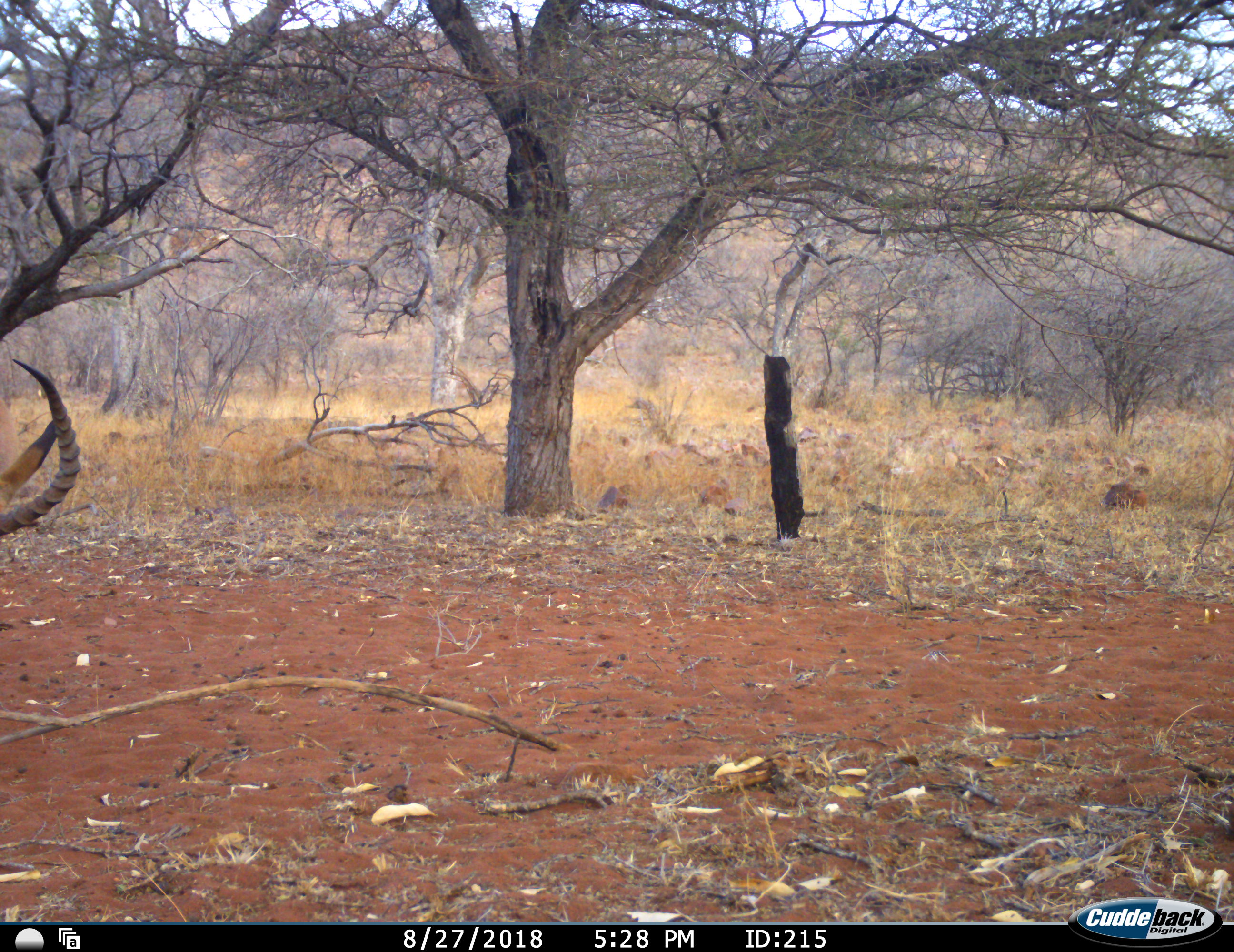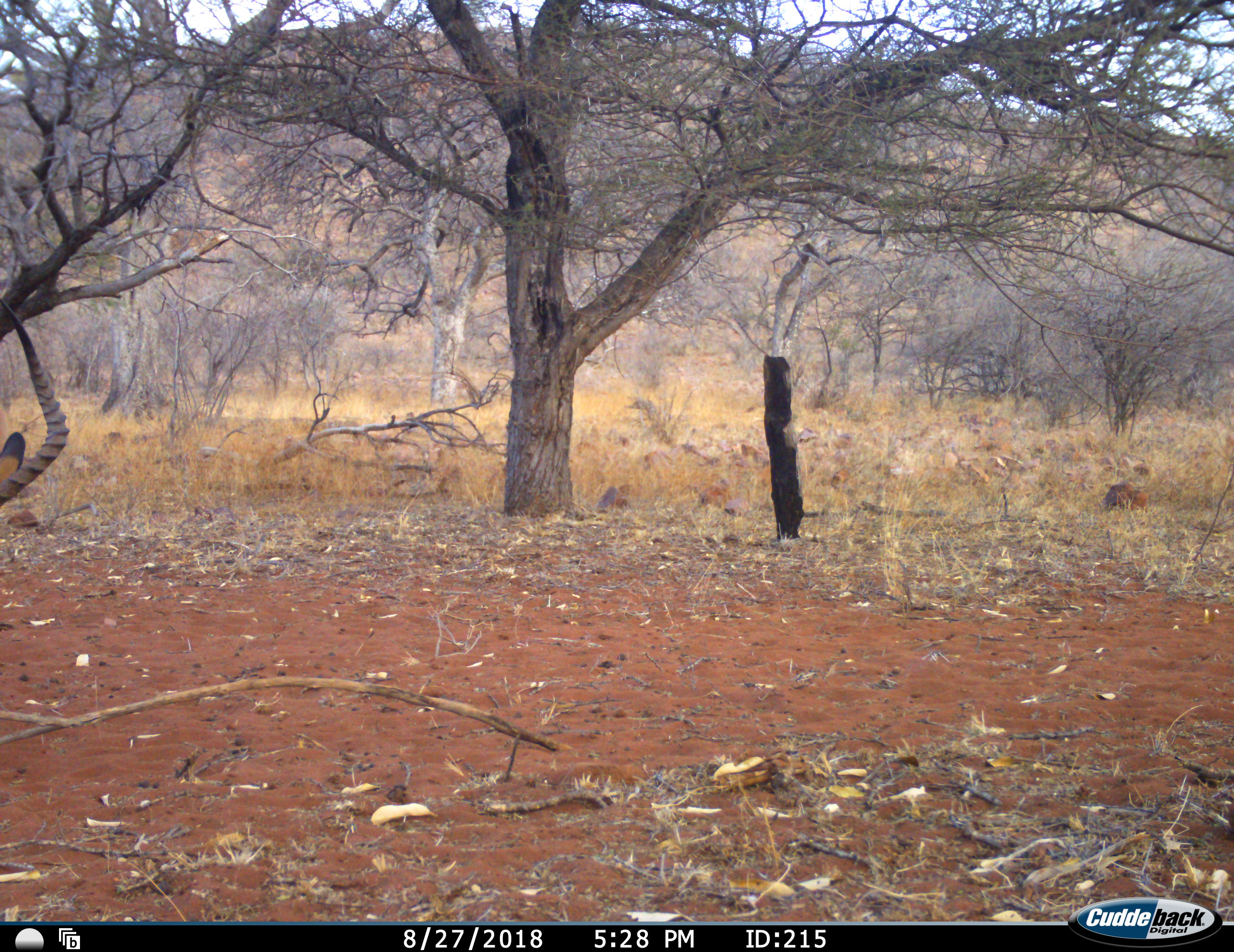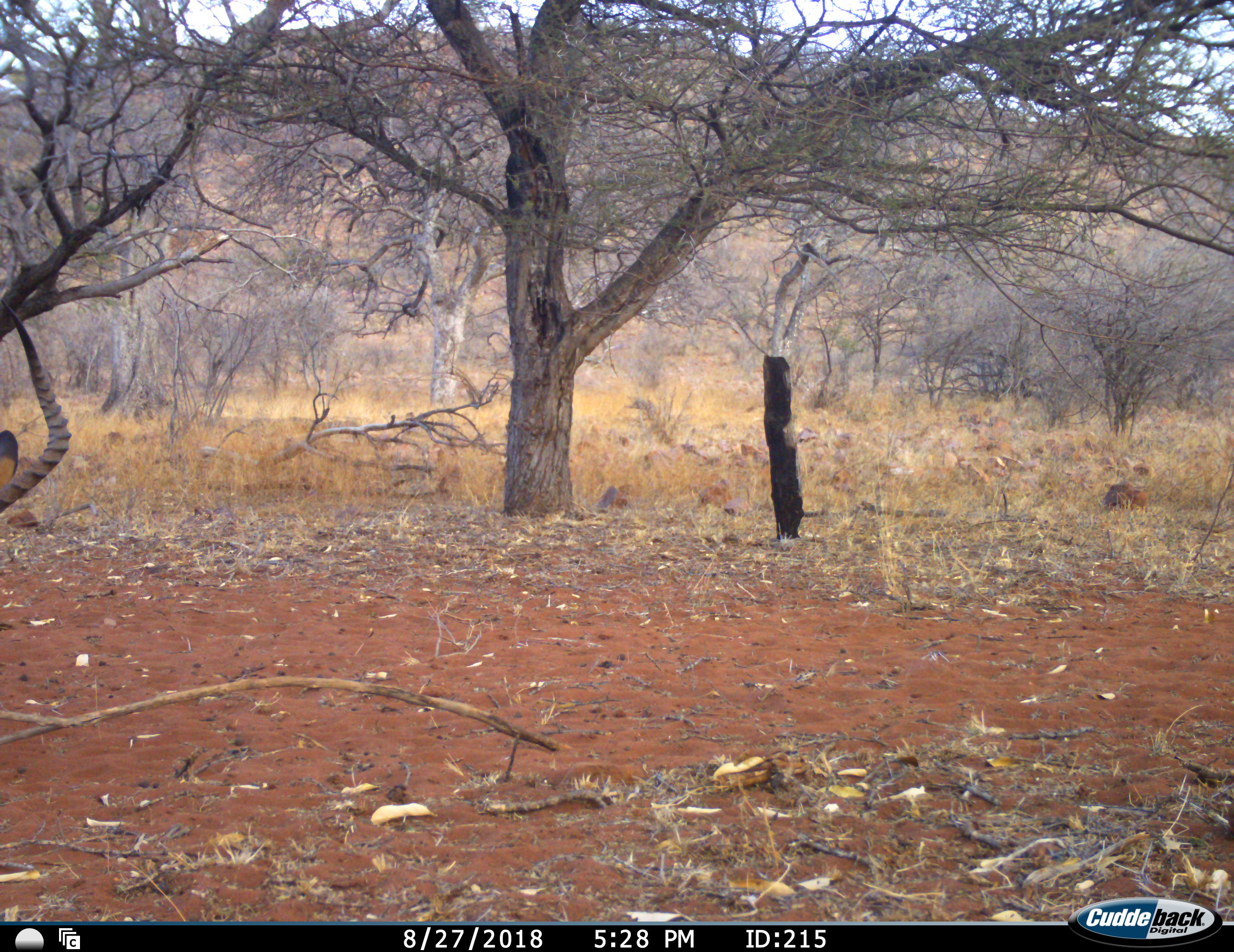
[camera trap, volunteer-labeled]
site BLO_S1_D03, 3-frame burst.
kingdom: Animalia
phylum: Chordata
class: Mammalia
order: Artiodactyla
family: Bovidae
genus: Aepyceros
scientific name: Aepyceros melampus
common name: impala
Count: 1.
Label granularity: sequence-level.